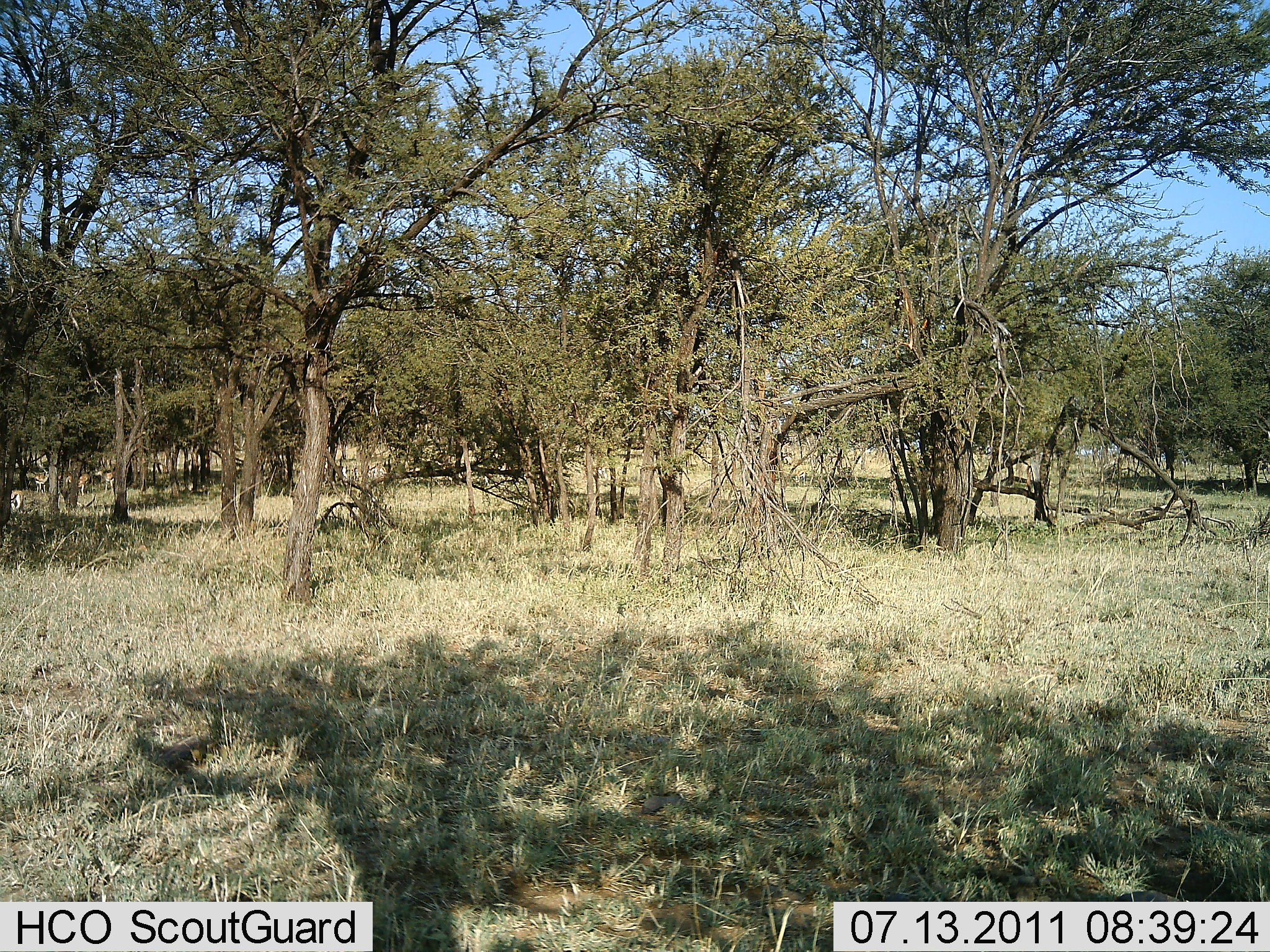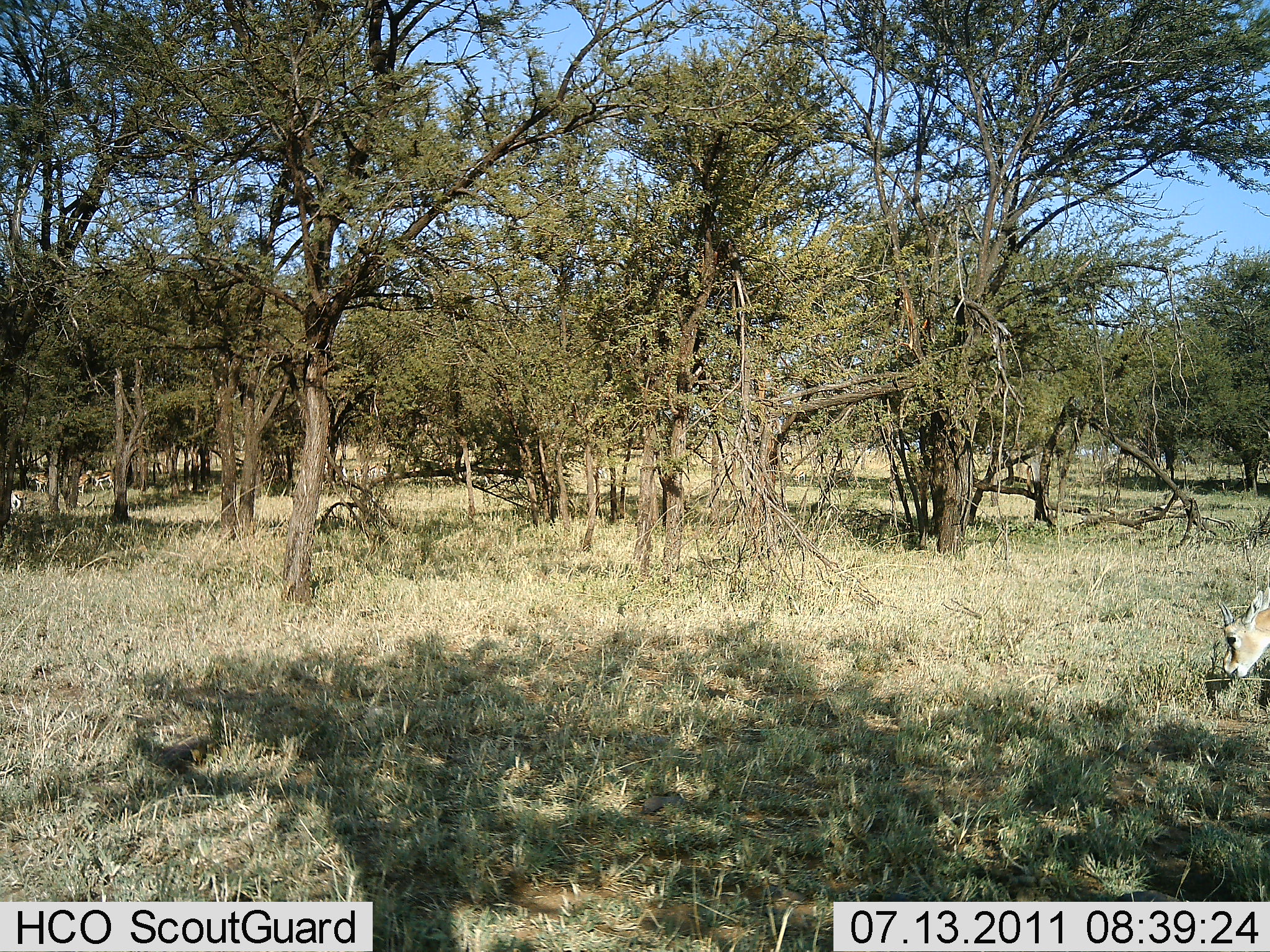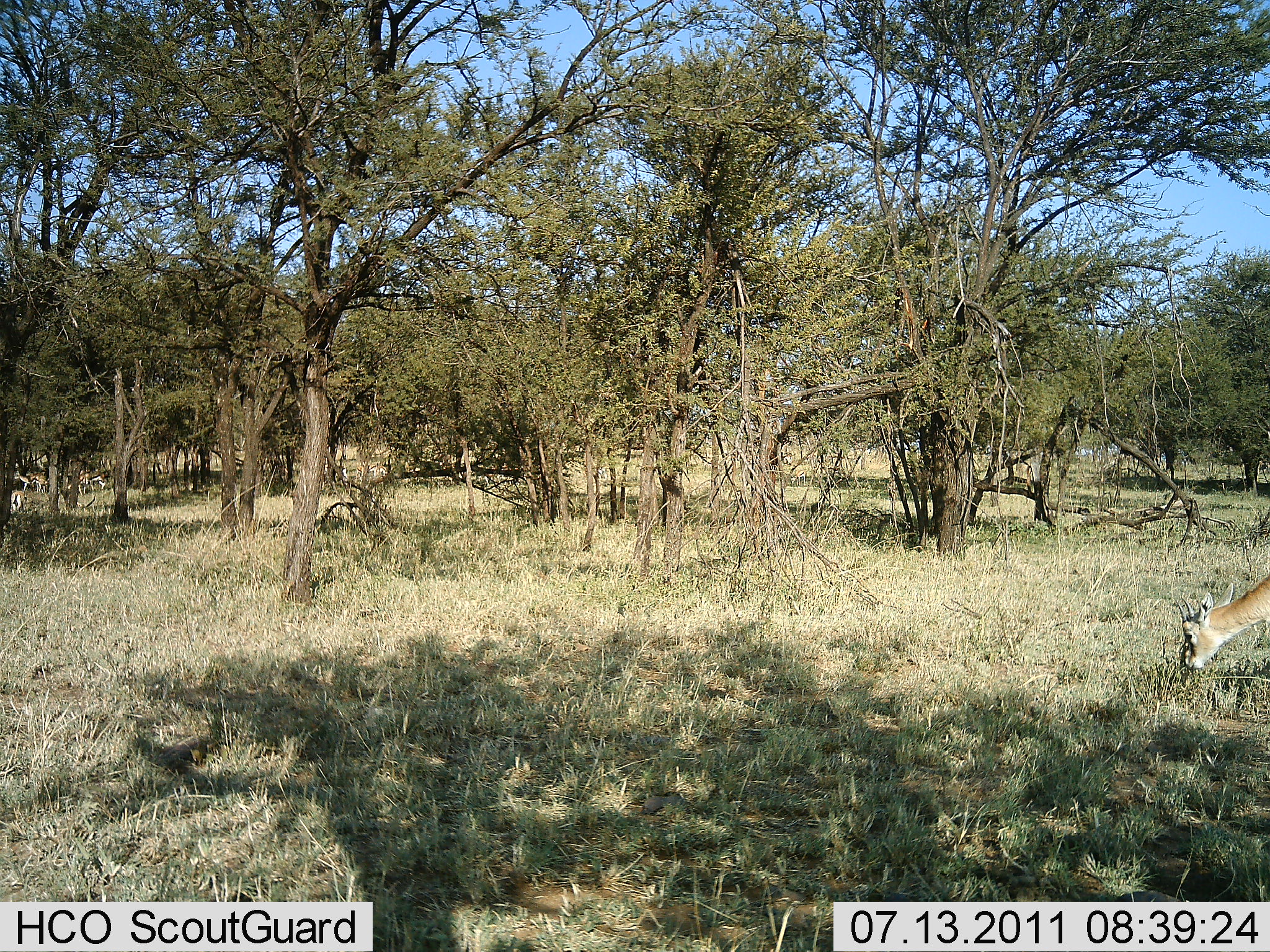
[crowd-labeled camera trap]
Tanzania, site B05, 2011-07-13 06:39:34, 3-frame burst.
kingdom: Animalia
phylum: Chordata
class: Mammalia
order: Artiodactyla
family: Bovidae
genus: Eudorcas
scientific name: Eudorcas thomsonii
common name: thomson's gazelle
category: gazellethomsons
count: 1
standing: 17%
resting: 0%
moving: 17%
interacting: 0%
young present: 0%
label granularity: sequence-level